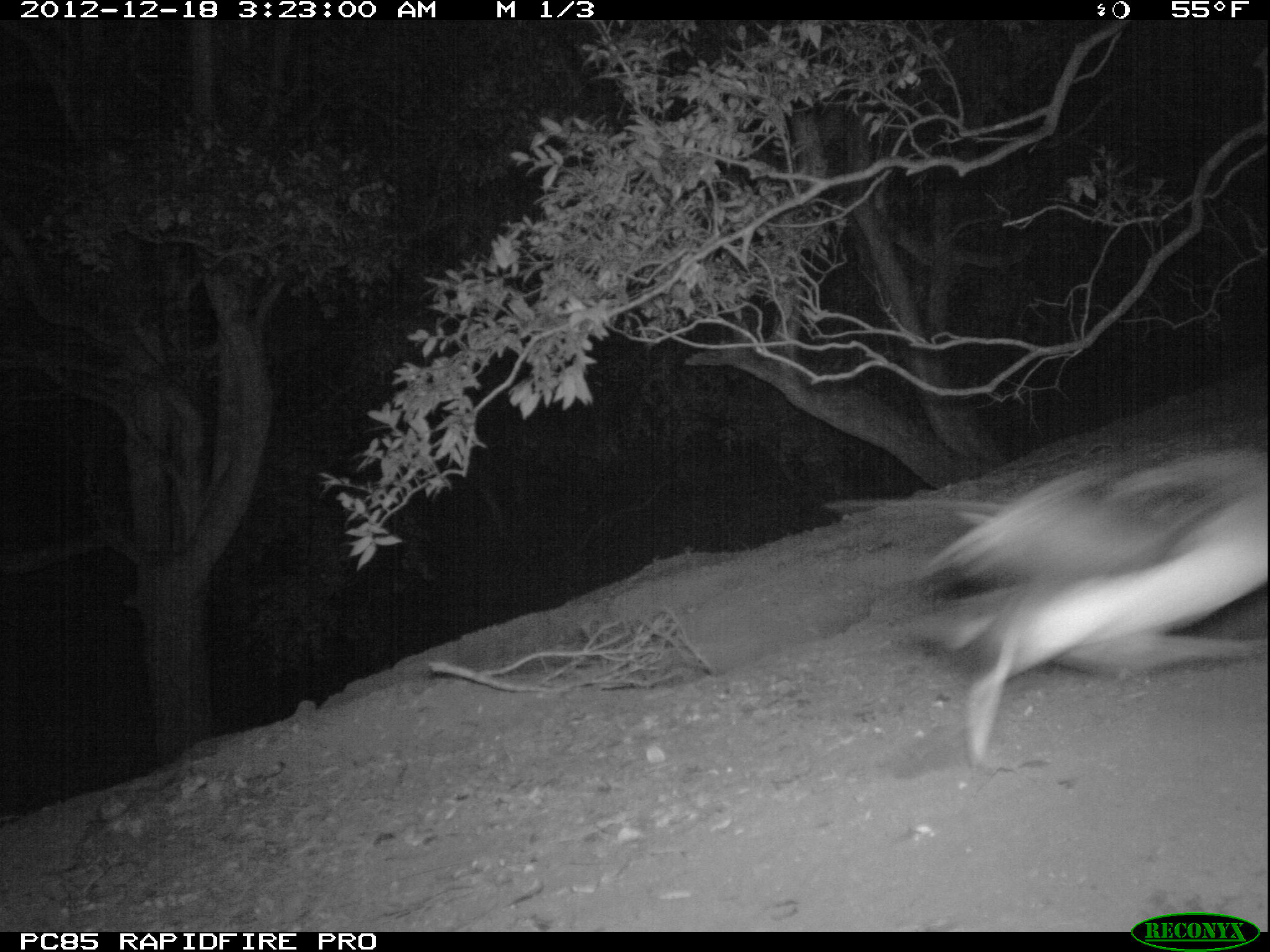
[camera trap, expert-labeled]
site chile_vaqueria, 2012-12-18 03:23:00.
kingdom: Animalia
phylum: Chordata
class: Aves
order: Procellariiformes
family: Procellariidae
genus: Calonectris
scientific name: Calonectris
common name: shearwater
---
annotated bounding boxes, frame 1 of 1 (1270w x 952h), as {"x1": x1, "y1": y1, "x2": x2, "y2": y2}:
shearwater: {"x1": 907, "y1": 411, "x2": 1266, "y2": 770}